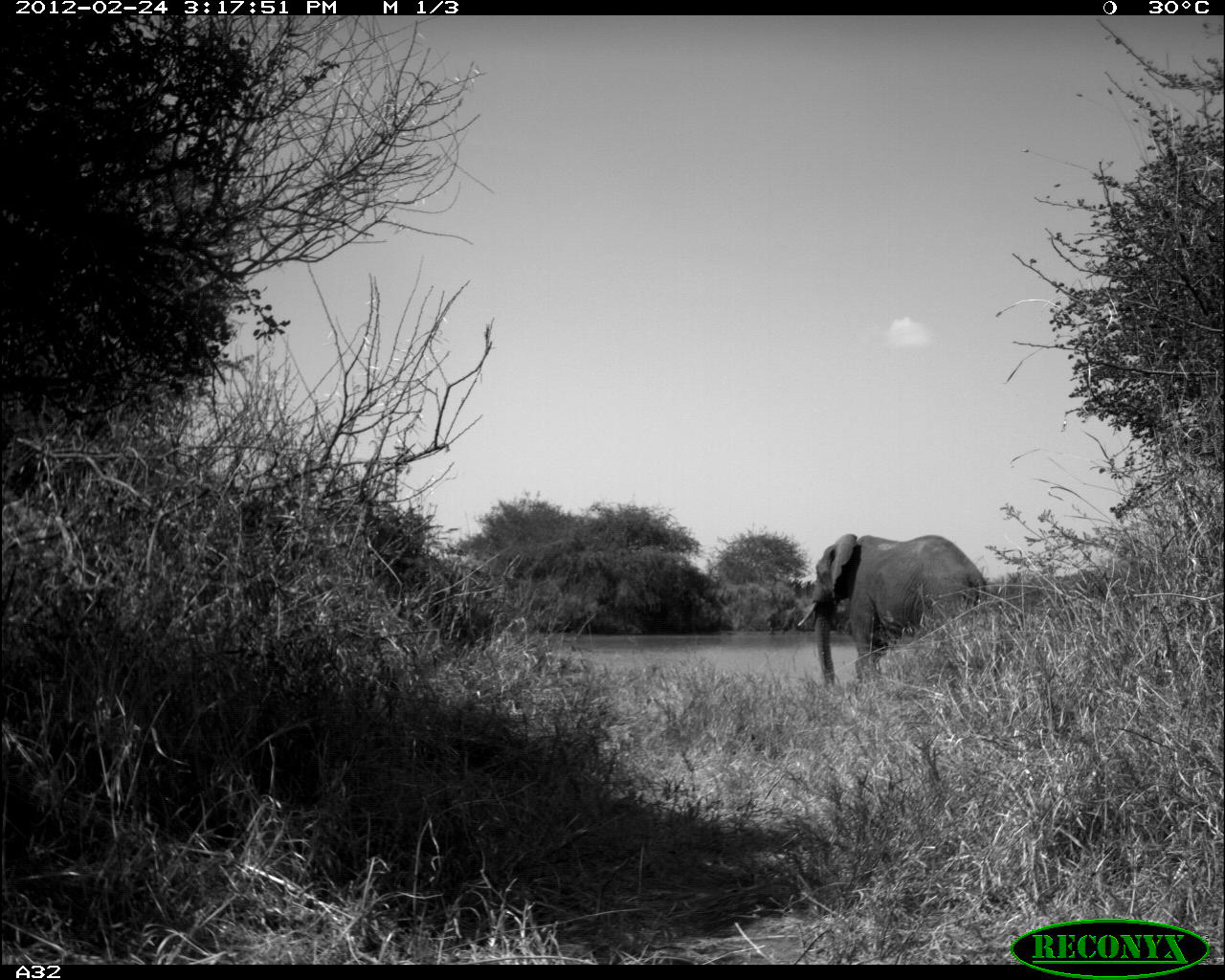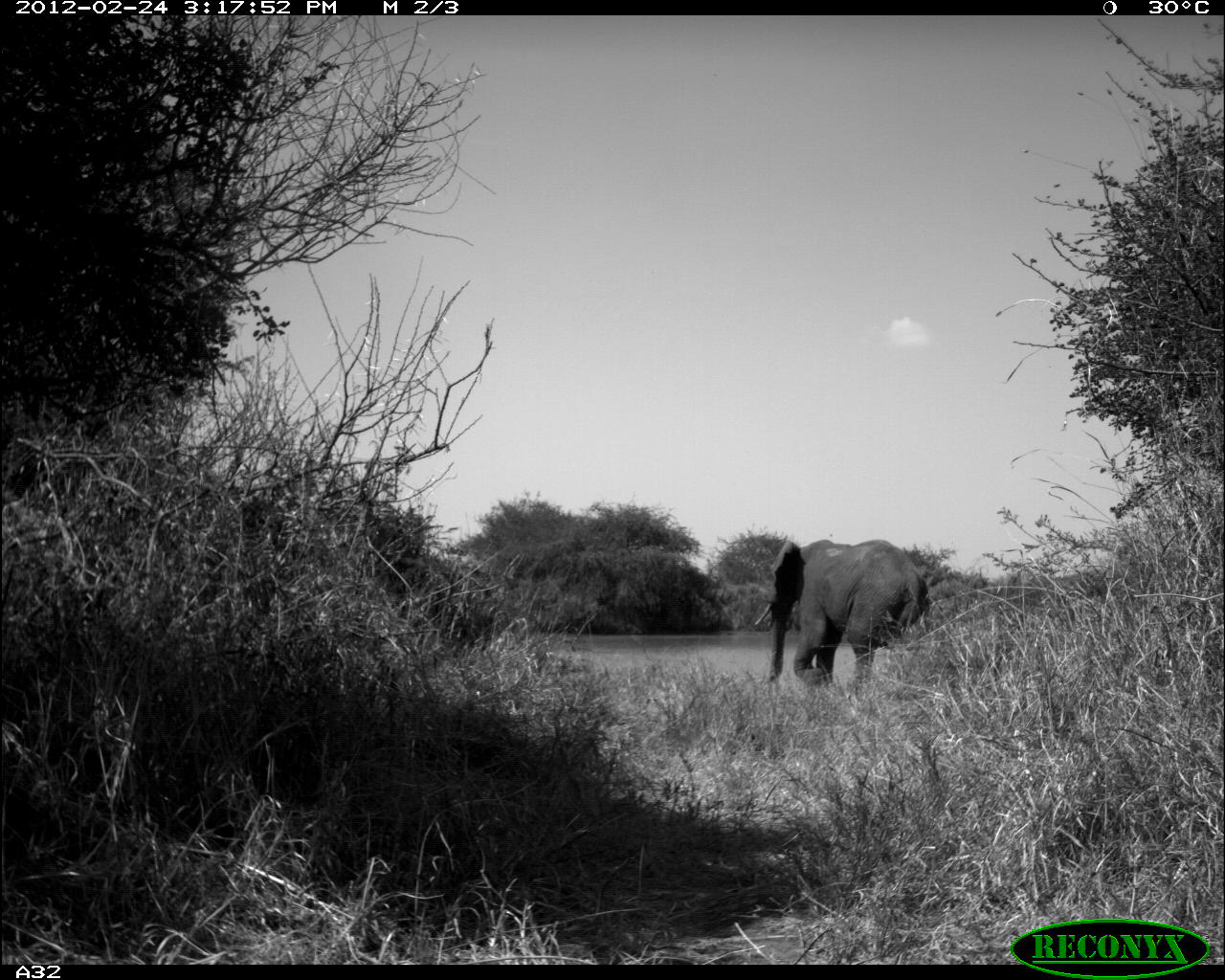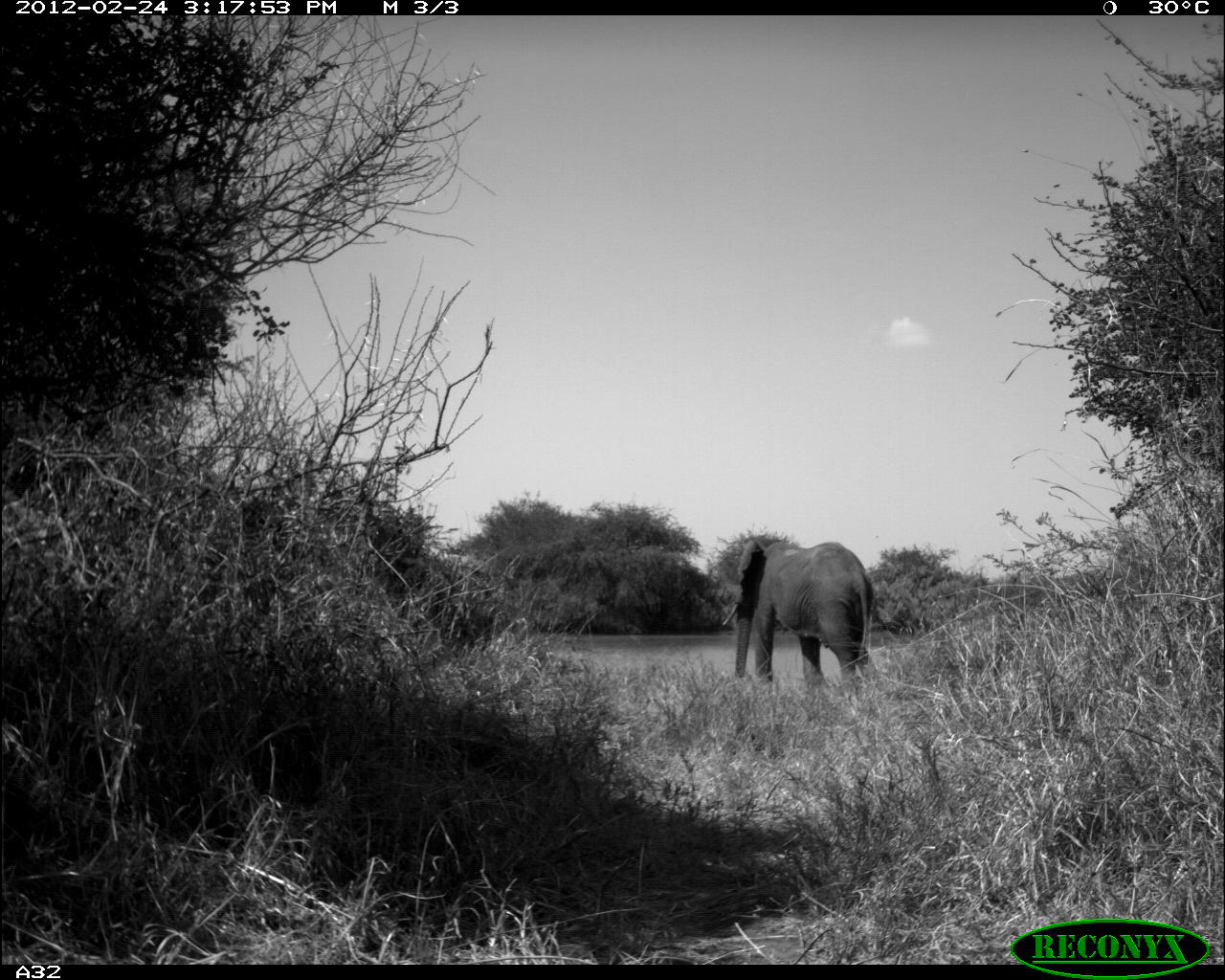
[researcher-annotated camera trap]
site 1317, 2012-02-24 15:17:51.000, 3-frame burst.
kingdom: Animalia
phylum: Chordata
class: Mammalia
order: Proboscidea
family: Elephantidae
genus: Loxodonta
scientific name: Loxodonta africana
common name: african bush elephant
Loxodonta africana (african bush elephant), count 1.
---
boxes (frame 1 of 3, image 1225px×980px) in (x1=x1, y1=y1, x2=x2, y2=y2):
loxodonta africana: (x1=795, y1=532, x2=989, y2=688)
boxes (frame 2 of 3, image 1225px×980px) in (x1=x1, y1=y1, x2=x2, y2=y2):
loxodonta africana: (x1=752, y1=536, x2=929, y2=691)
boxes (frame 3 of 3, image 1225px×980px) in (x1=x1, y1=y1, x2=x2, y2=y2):
loxodonta africana: (x1=722, y1=538, x2=881, y2=688)